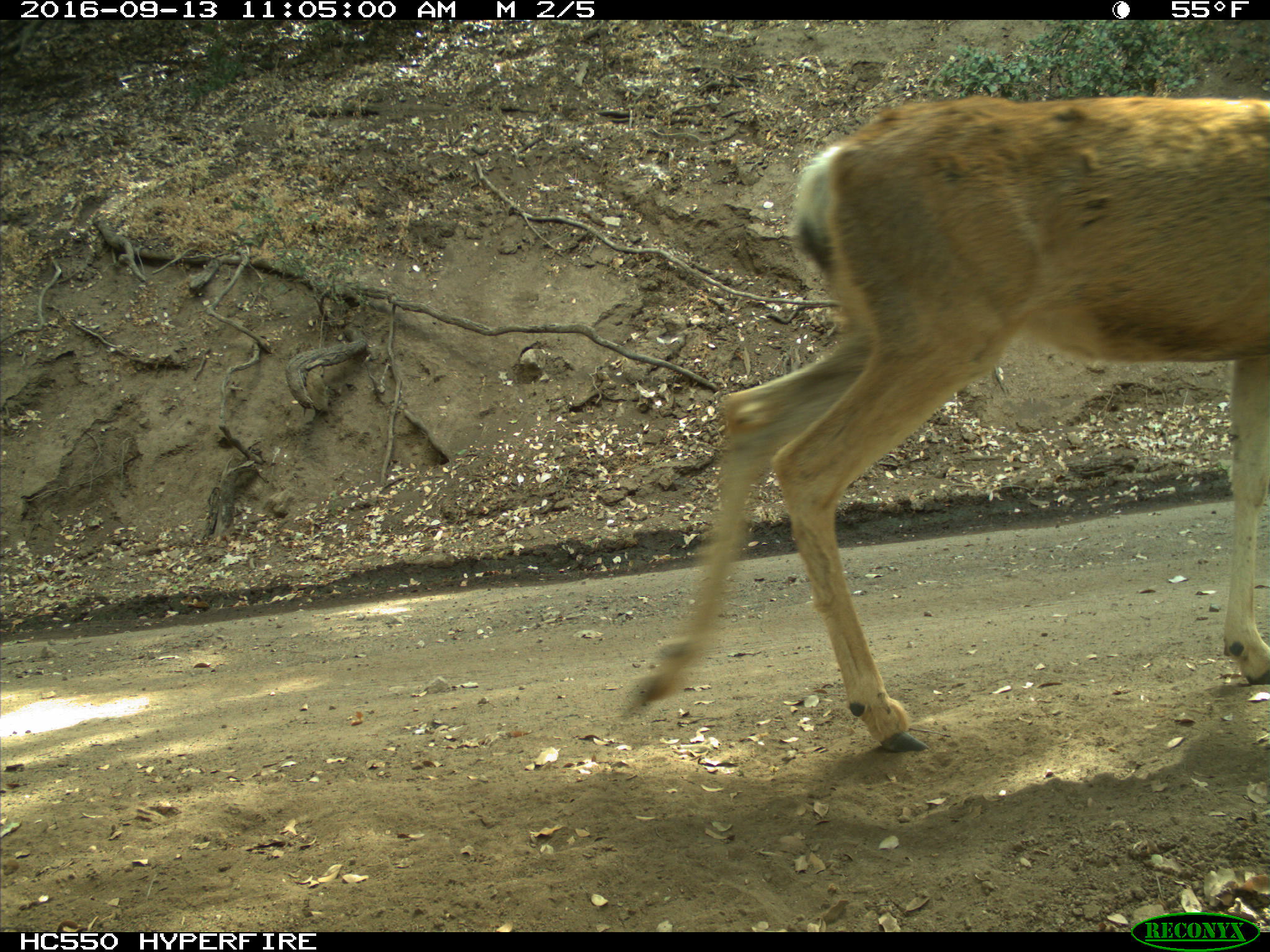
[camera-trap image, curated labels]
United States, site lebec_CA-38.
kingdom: Animalia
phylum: Chordata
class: Mammalia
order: Artiodactyla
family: Cervidae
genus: Odocoileus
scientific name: Odocoileus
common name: deer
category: unidentified deer